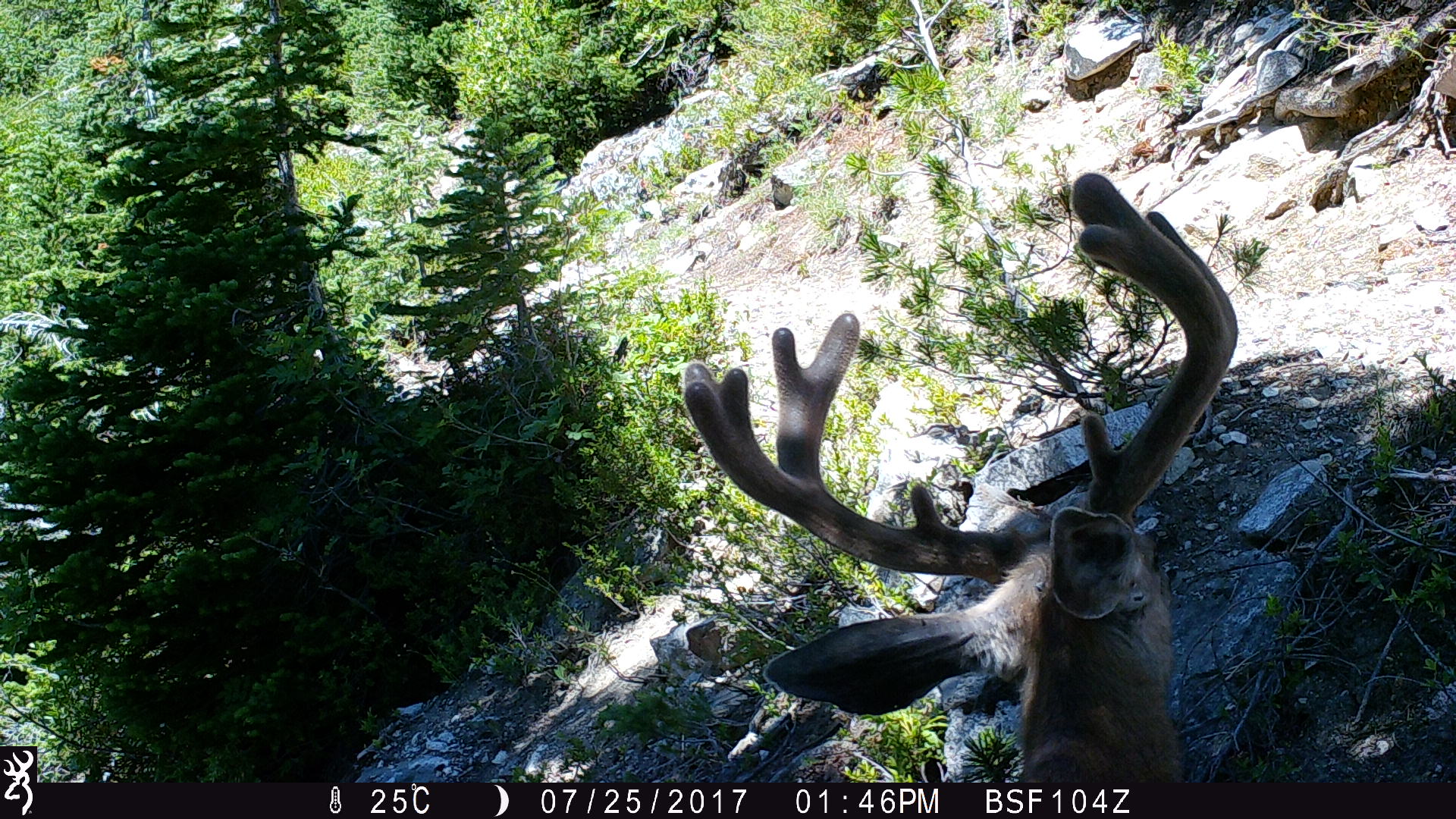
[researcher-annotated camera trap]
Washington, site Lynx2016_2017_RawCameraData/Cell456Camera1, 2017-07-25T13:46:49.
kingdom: Animalia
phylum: Chordata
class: Mammalia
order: Artiodactyla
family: Cervidae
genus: Odocoileus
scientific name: Odocoileus hemionus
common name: mule deer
Odocoileus hemionus (mule deer). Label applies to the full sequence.